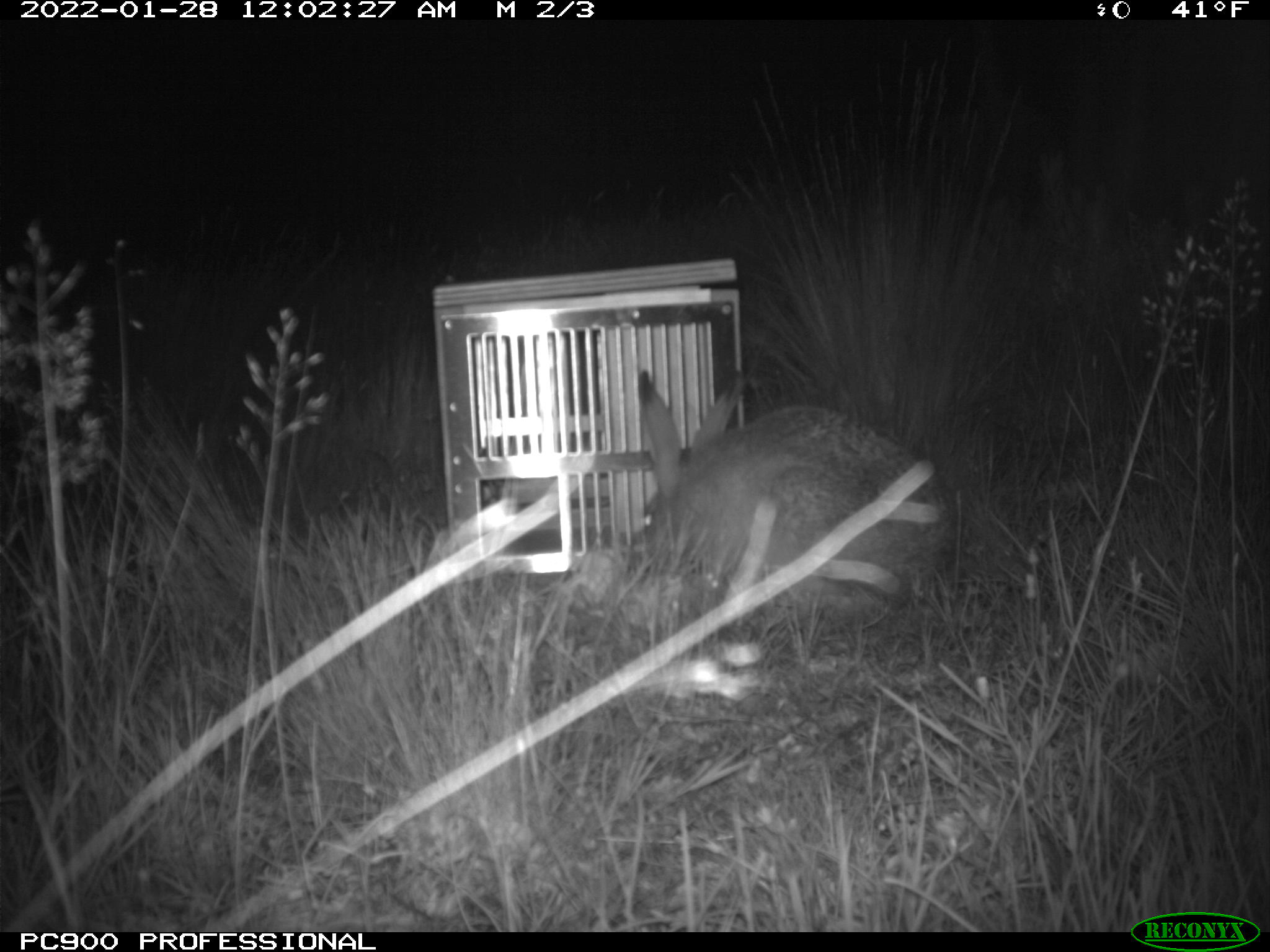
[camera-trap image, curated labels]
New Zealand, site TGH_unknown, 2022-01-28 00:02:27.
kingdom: Animalia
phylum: Chordata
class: Mammalia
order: Lagomorpha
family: Leporidae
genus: Lepus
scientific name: Lepus europaeus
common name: brown hare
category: hare